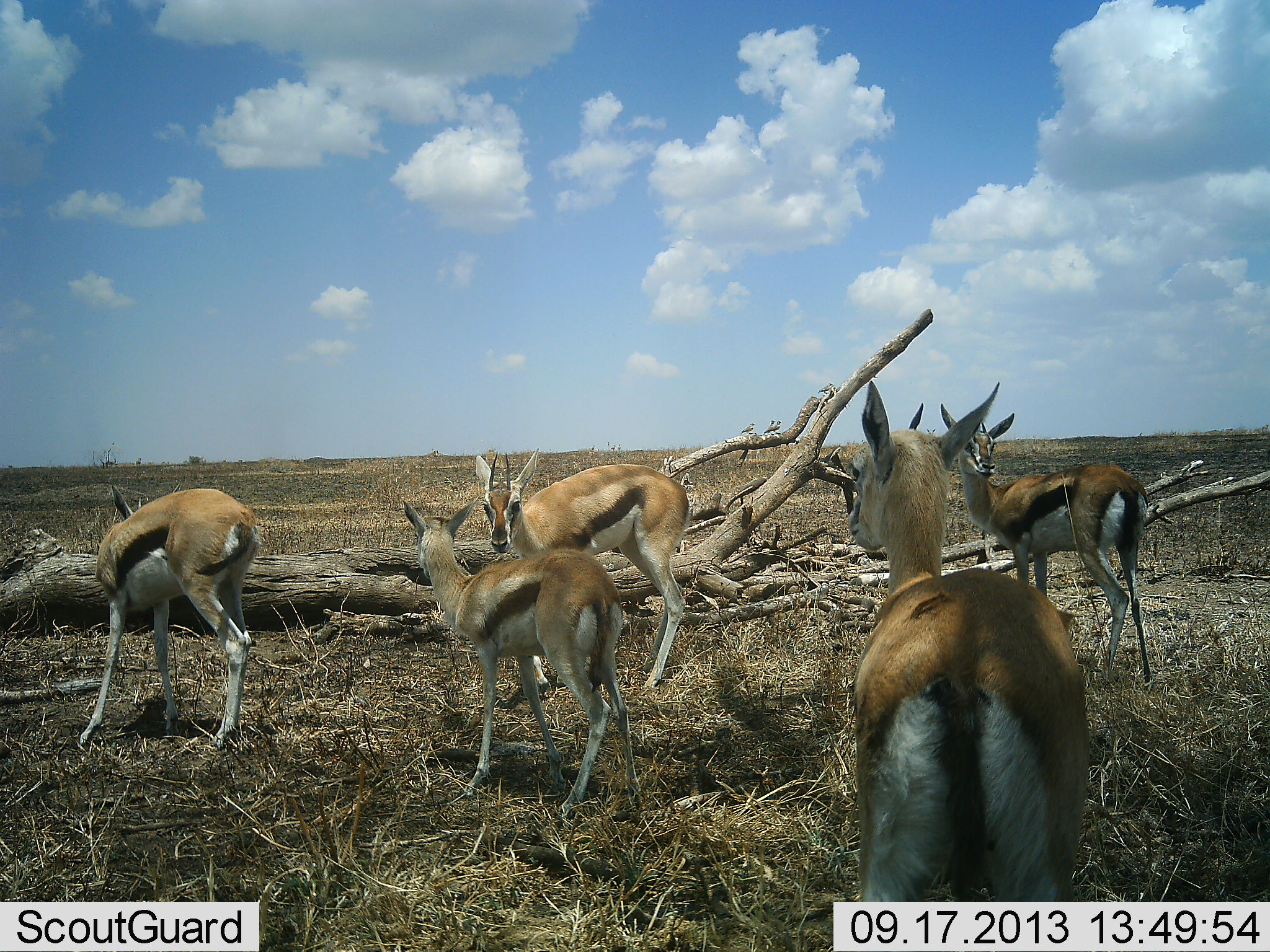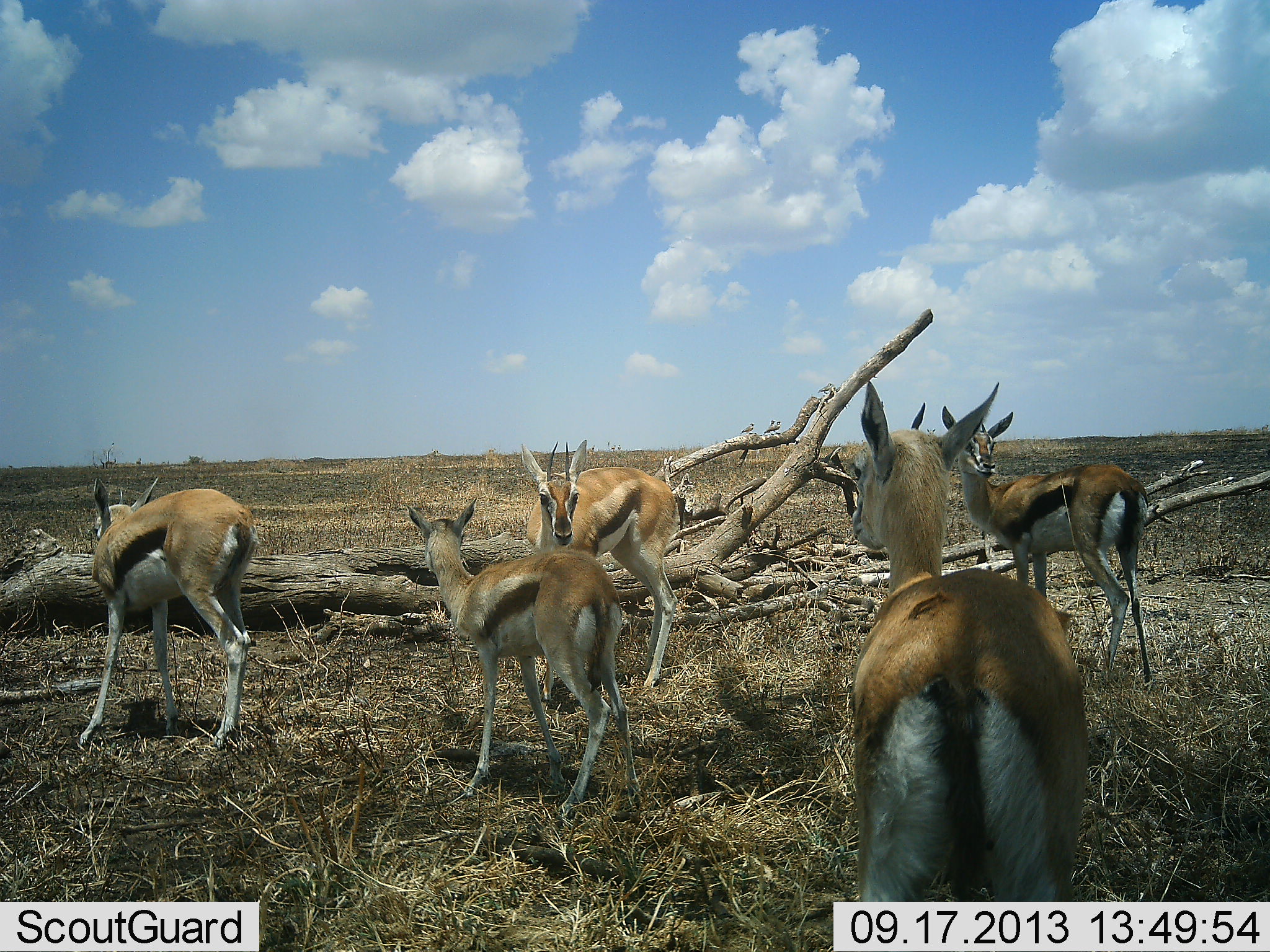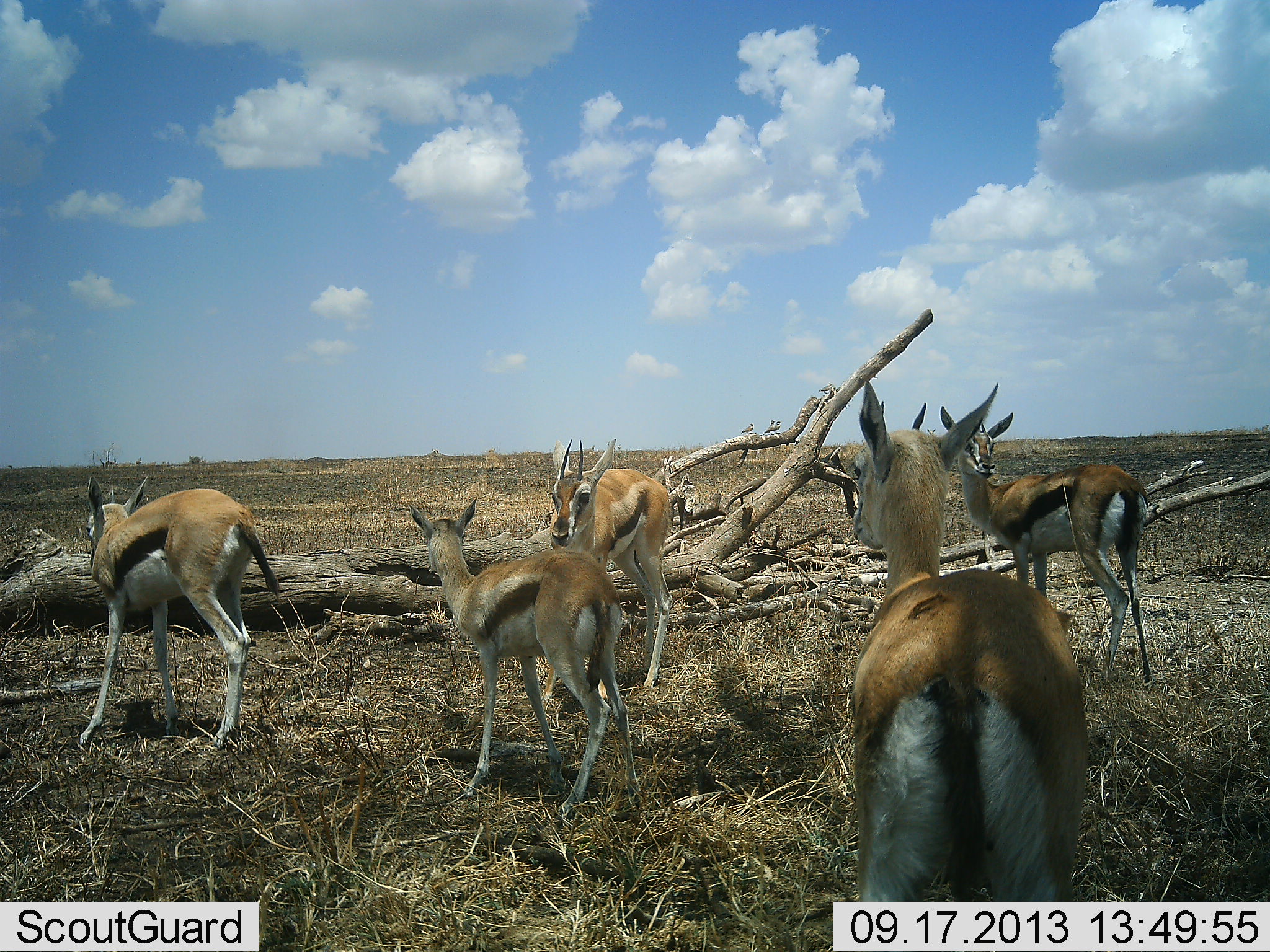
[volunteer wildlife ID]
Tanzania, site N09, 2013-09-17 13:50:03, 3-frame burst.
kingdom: Animalia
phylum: Chordata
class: Mammalia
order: Artiodactyla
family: Bovidae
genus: Eudorcas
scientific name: Eudorcas thomsonii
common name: thomson's gazelle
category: gazellethomsons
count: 5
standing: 89%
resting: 0%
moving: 17%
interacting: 14%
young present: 17%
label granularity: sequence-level